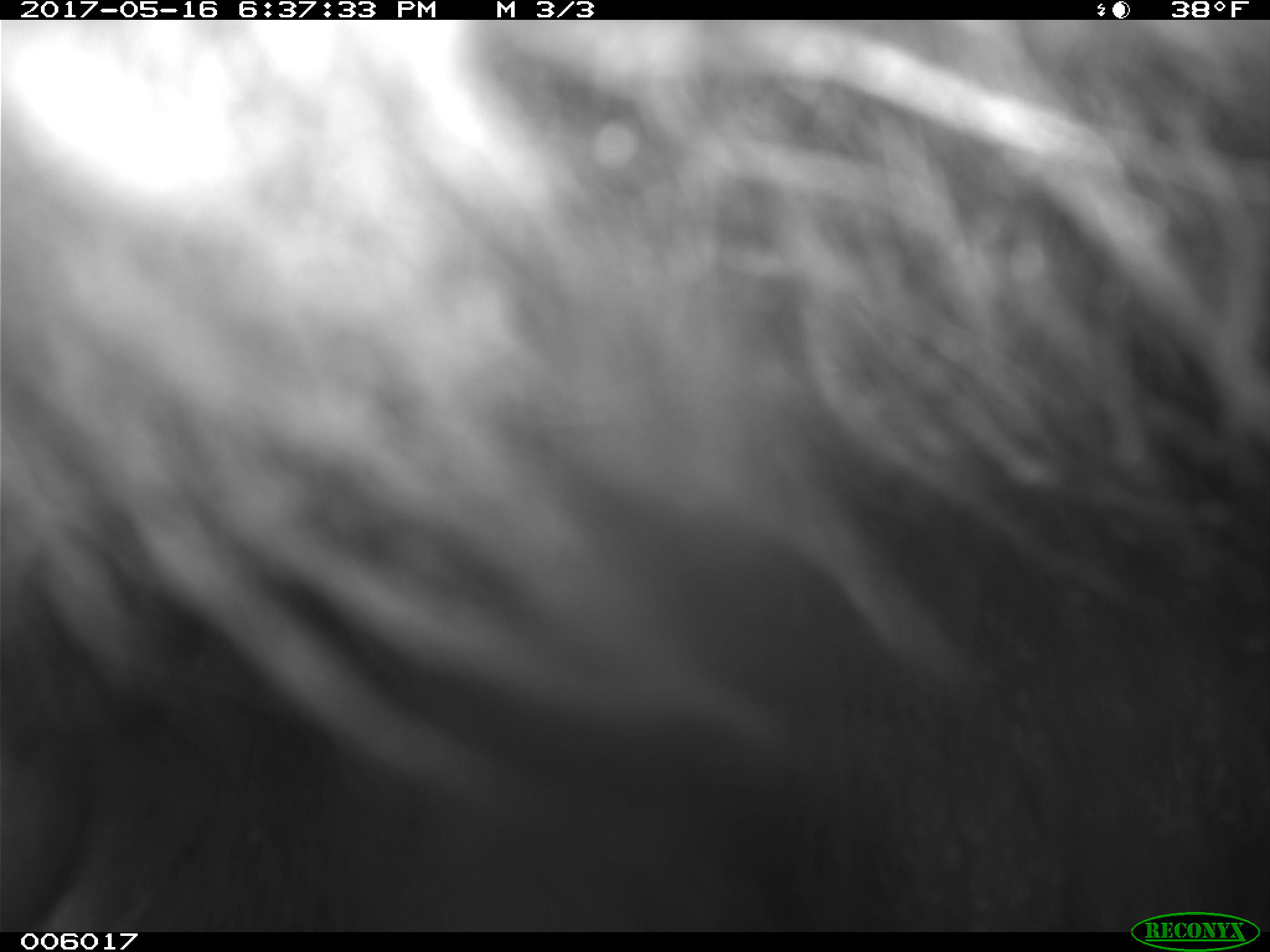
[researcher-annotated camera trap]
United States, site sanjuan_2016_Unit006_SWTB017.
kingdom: Animalia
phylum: Chordata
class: Mammalia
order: Carnivora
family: Ursidae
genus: Ursus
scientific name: Ursus americanus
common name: american black bear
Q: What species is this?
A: Ursus americanus (american black bear).